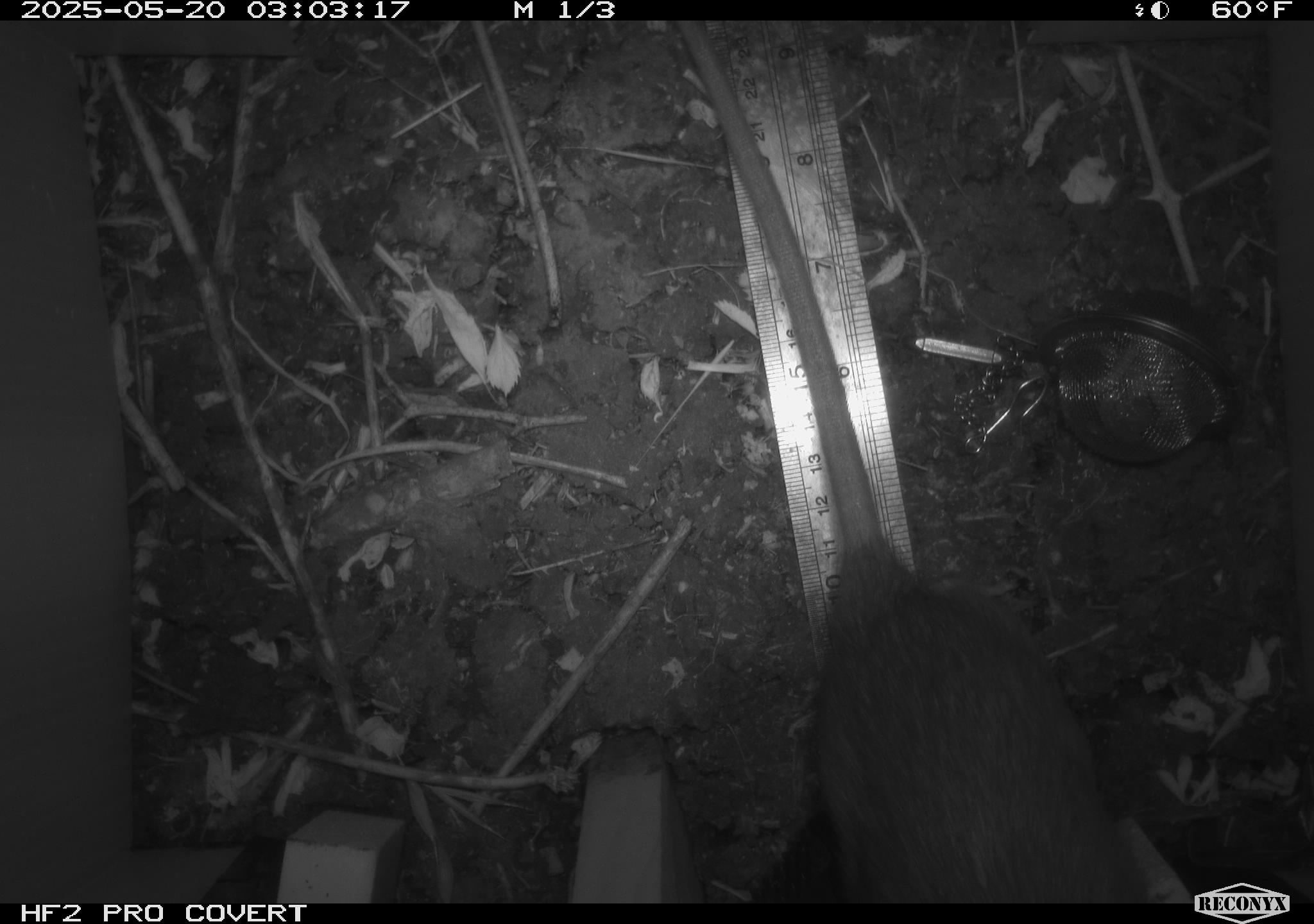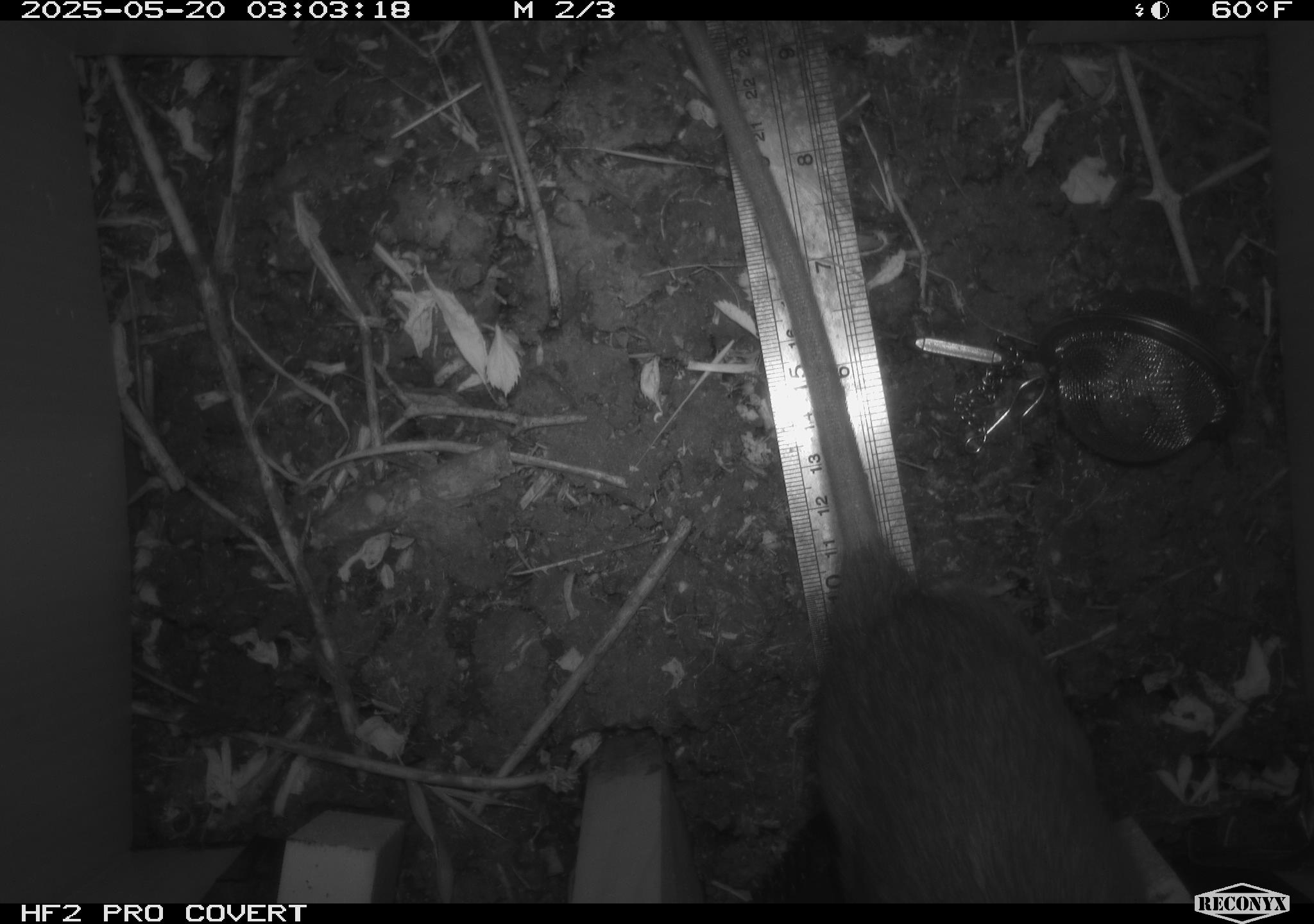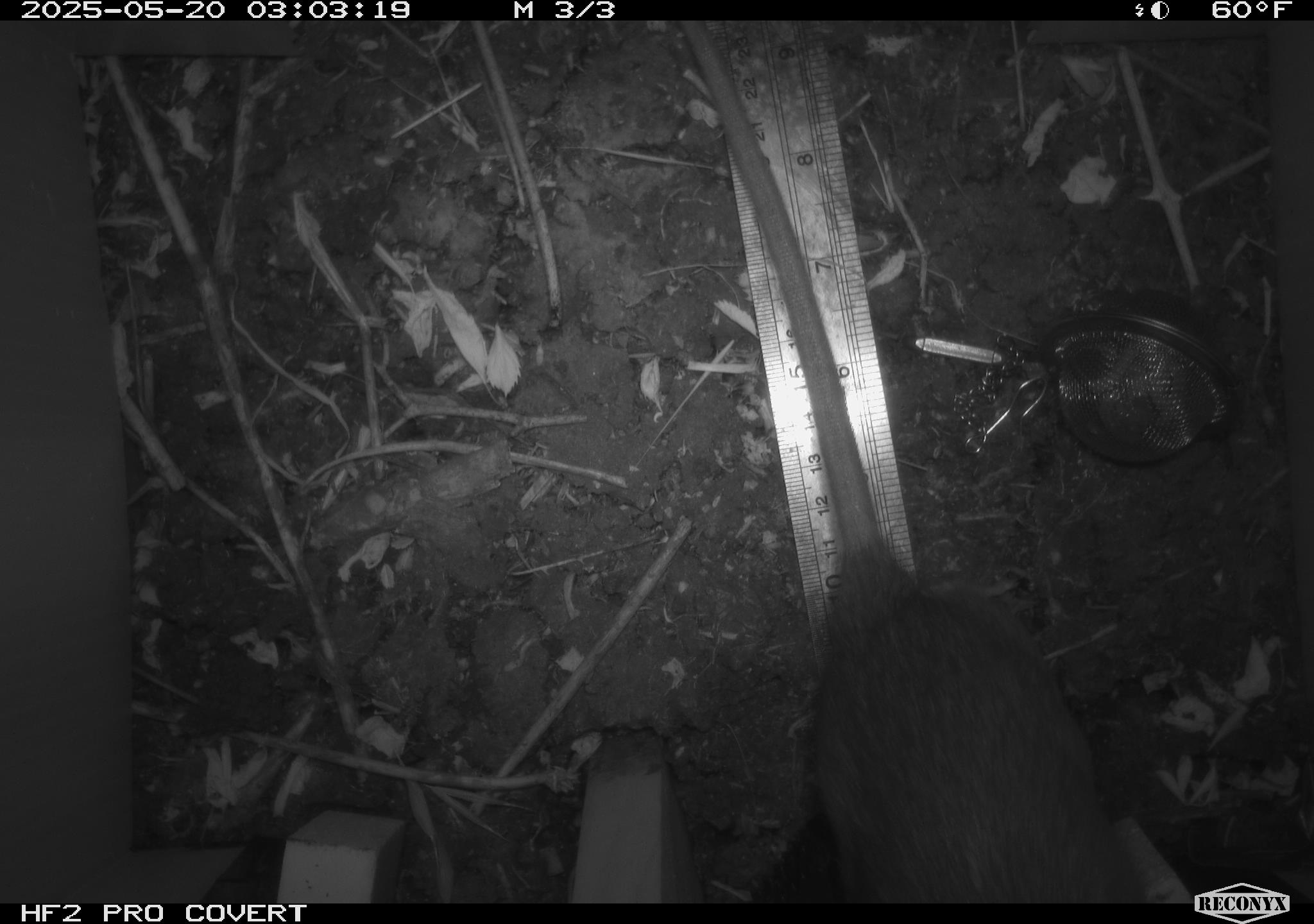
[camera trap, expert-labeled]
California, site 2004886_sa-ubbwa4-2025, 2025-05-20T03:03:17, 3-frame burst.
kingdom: Animalia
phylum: Chordata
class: Mammalia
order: Rodentia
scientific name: Rodentia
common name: rodent